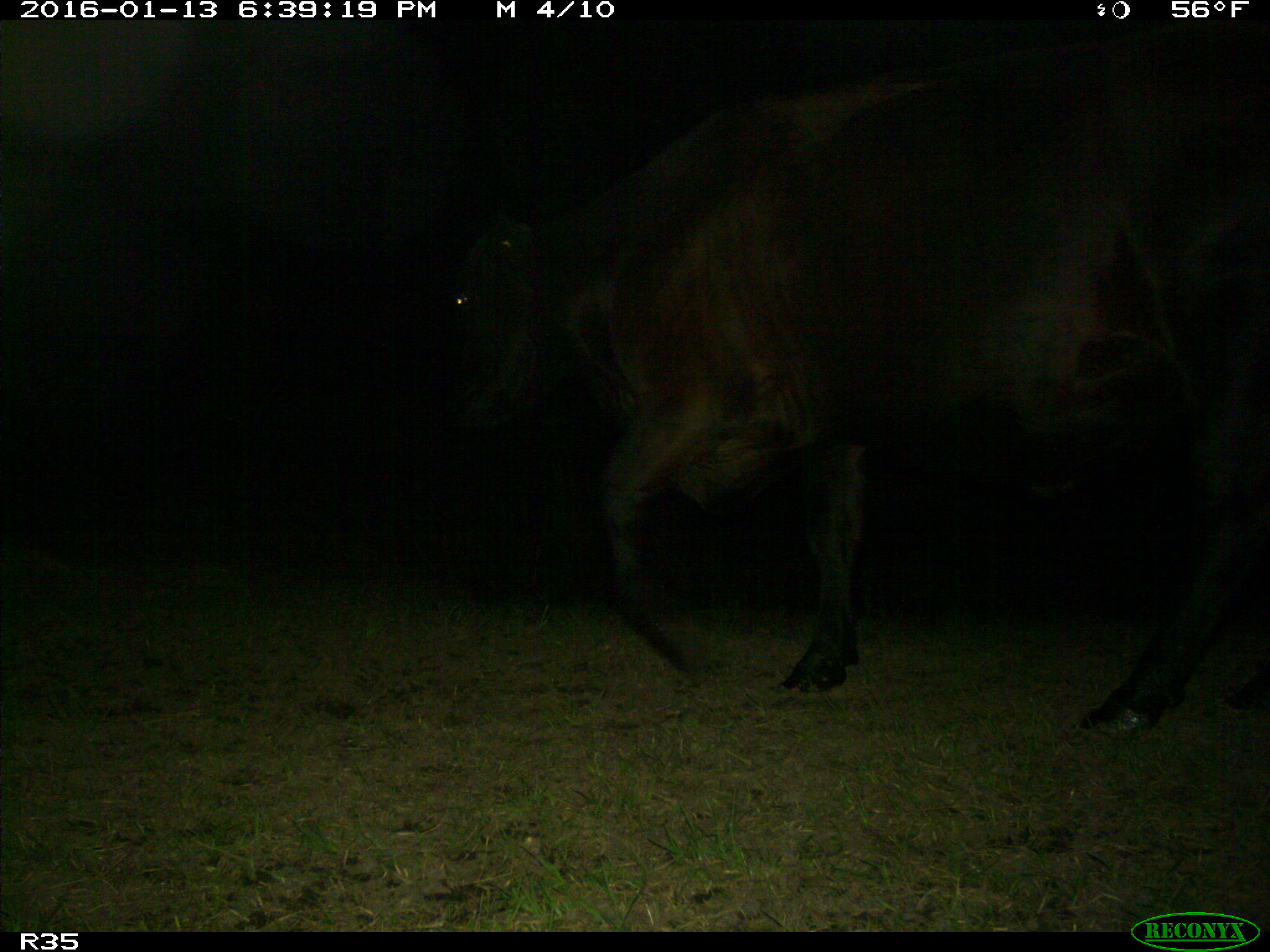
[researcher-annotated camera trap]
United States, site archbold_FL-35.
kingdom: Animalia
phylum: Chordata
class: Mammalia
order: Artiodactyla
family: Bovidae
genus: Bos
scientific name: Bos taurus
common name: domestic cow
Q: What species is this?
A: Bos taurus (domestic cow).